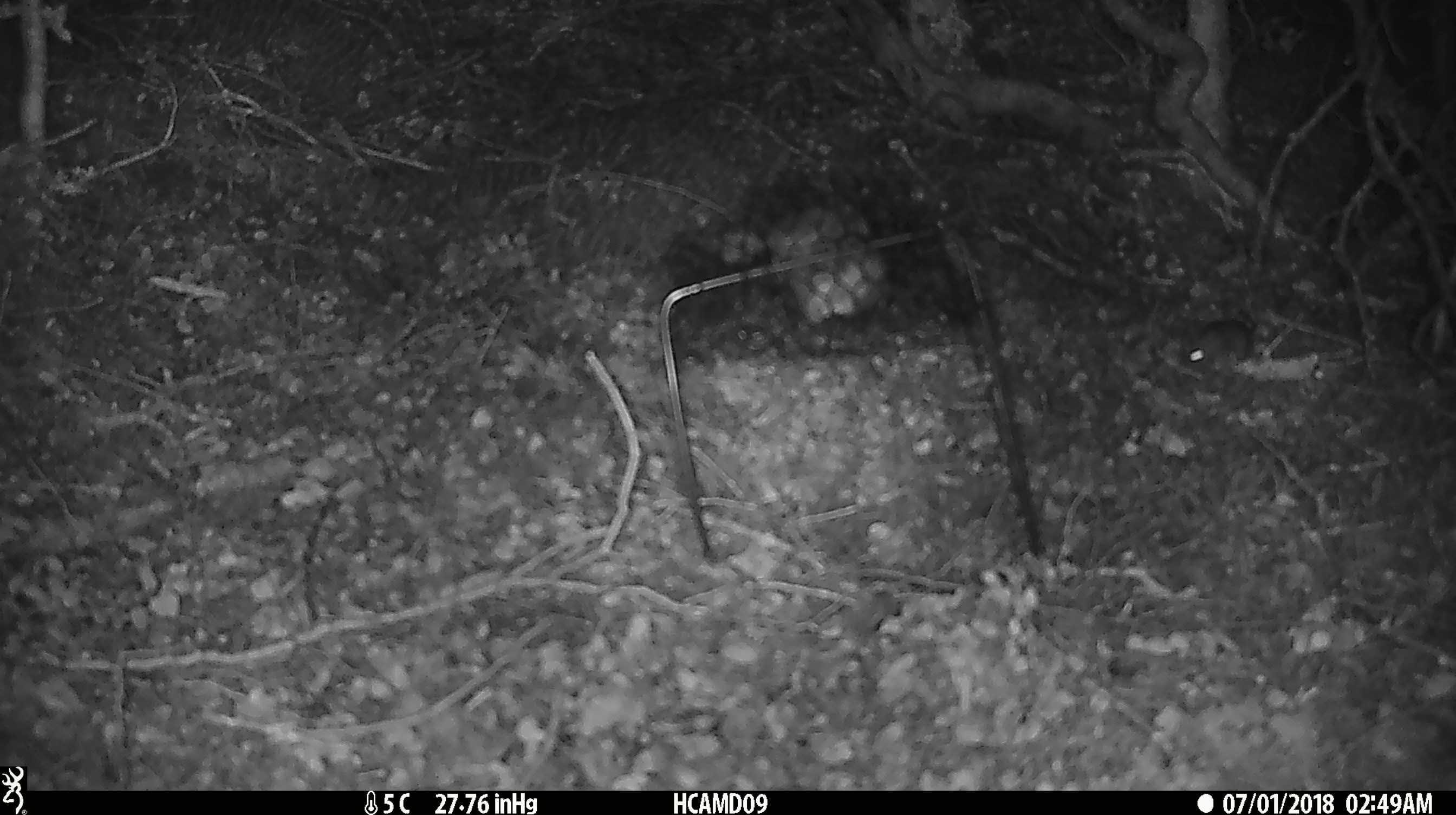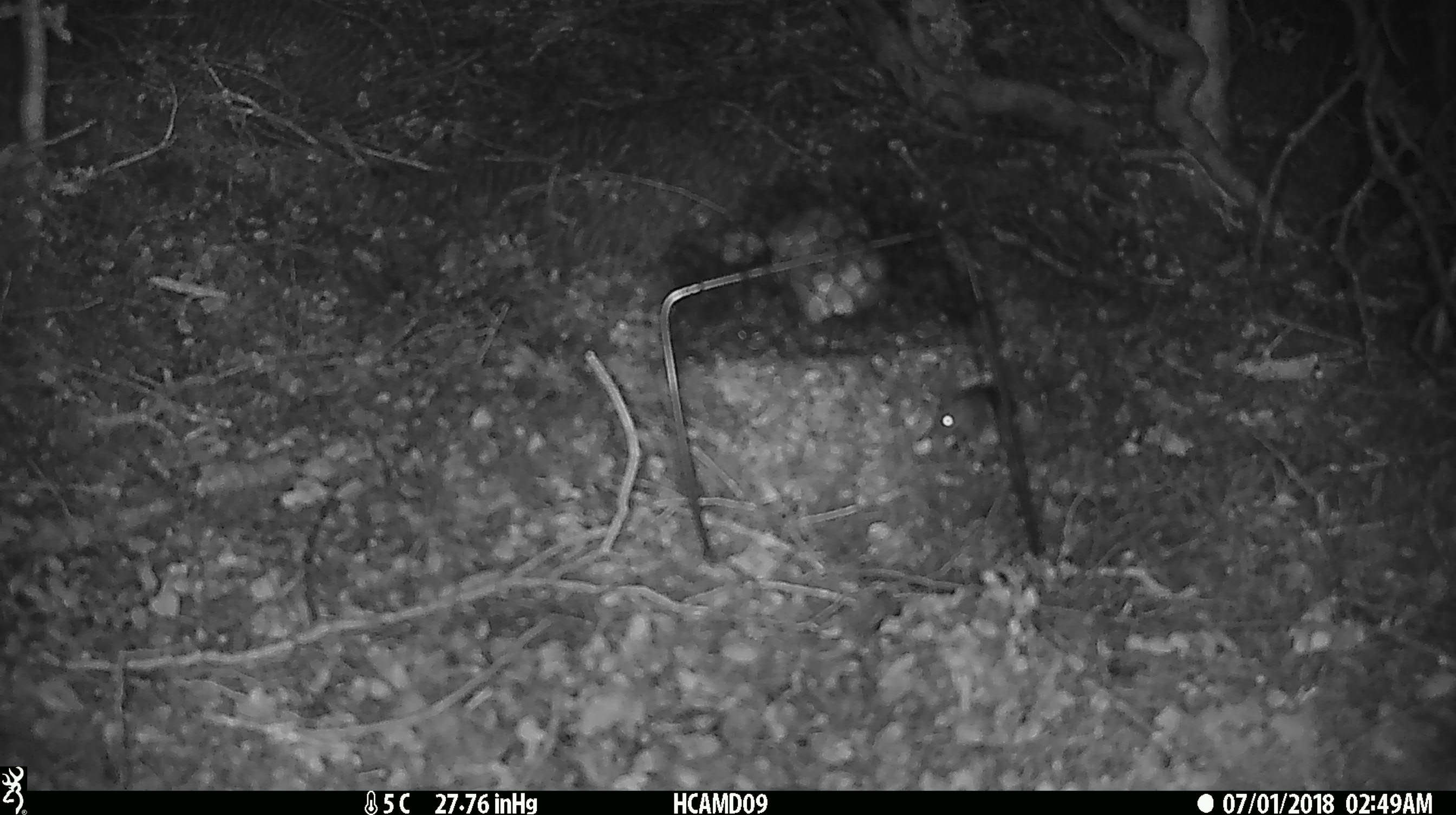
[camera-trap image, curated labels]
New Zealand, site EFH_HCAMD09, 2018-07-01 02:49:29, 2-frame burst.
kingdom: Animalia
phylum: Chordata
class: Mammalia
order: Rodentia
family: Muridae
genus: Mus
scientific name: Mus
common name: mouse